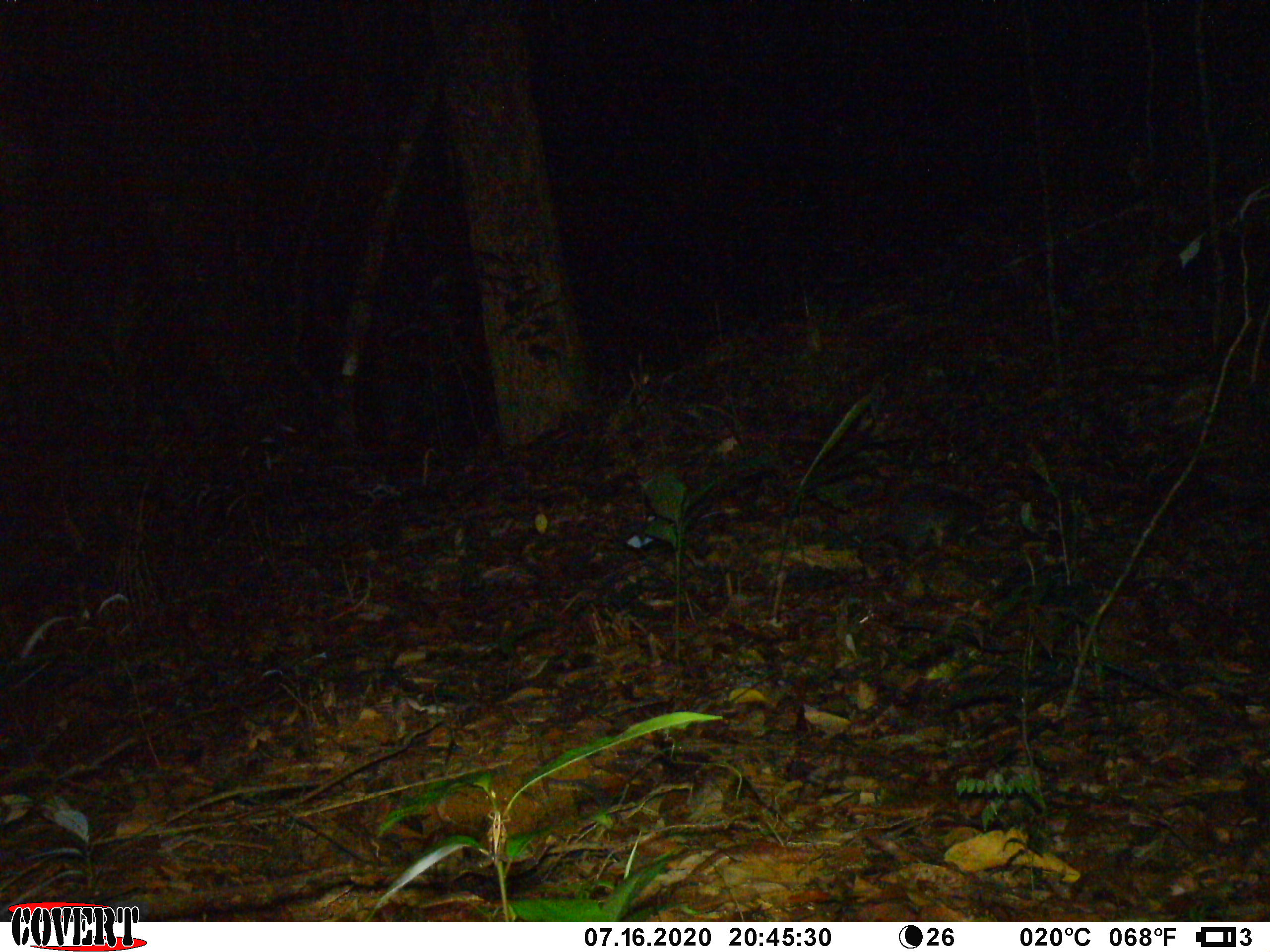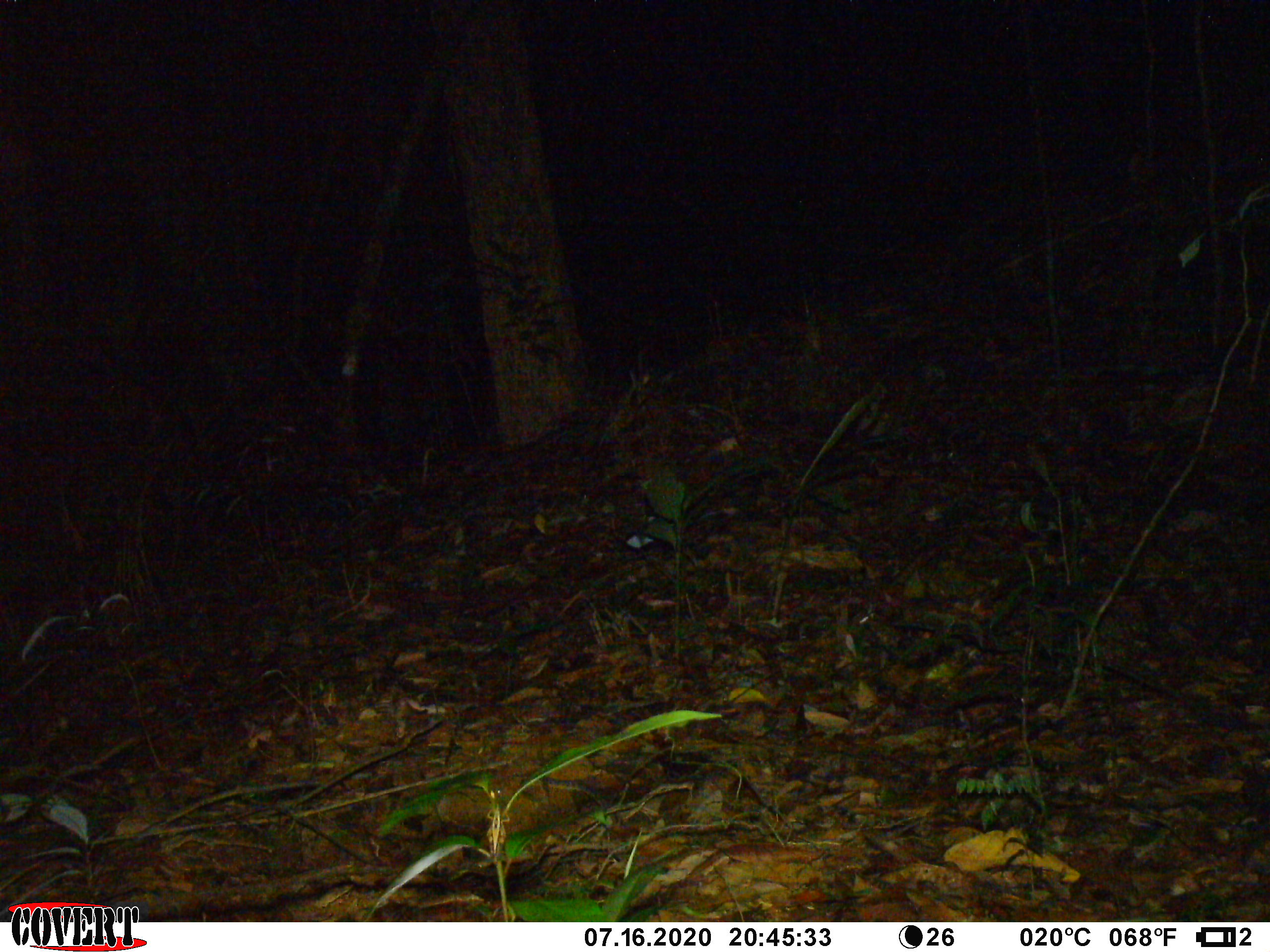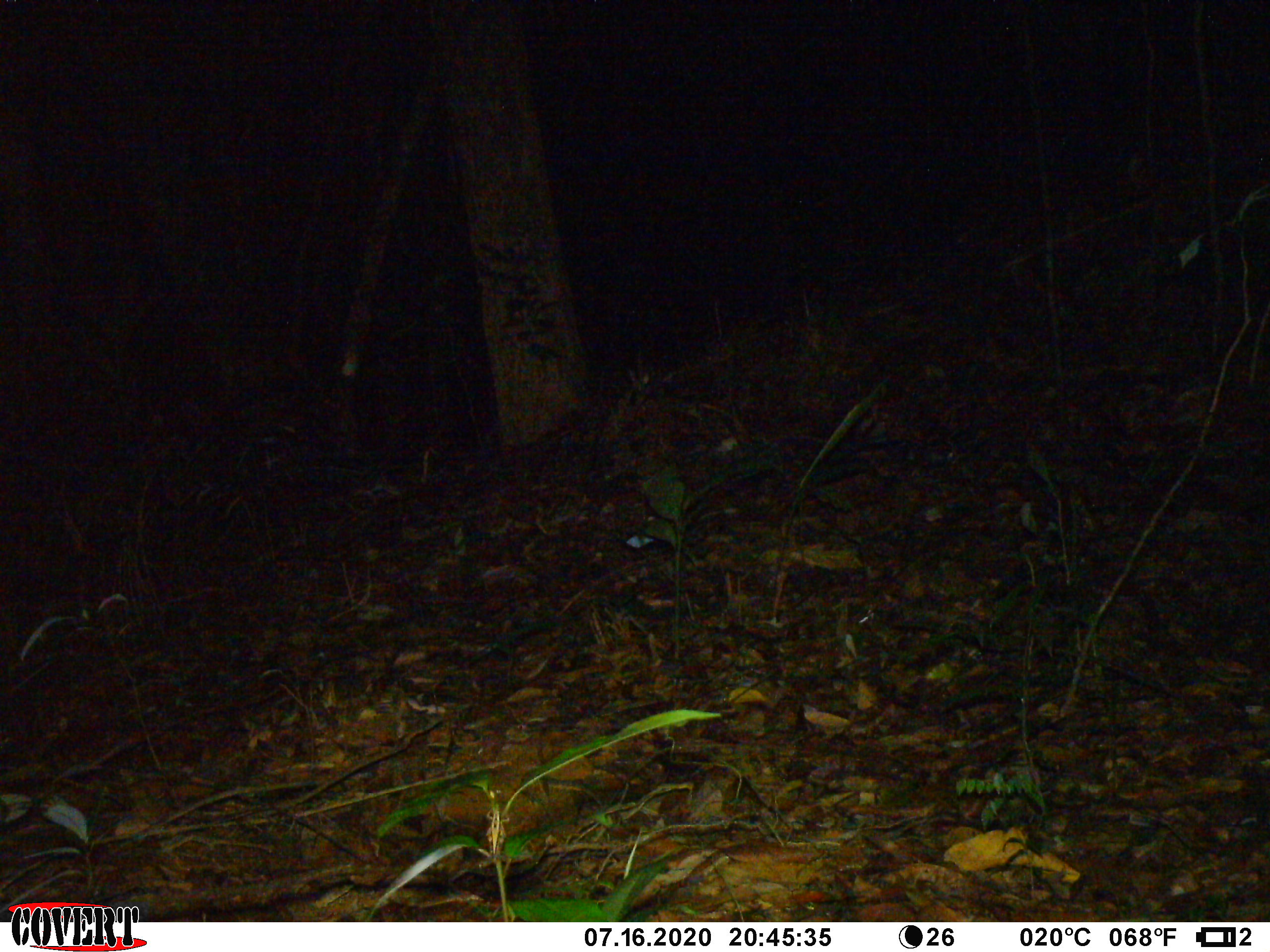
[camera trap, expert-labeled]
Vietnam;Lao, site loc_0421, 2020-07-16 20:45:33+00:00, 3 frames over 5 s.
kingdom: Animalia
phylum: Chordata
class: Mammalia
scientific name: Mammalia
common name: mammal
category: unidentified small mammal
Unidentified small mammal (mammal) (Mammalia). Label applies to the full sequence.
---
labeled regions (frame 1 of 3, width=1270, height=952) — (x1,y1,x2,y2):
unidentified small mammal: (821,482,986,560)